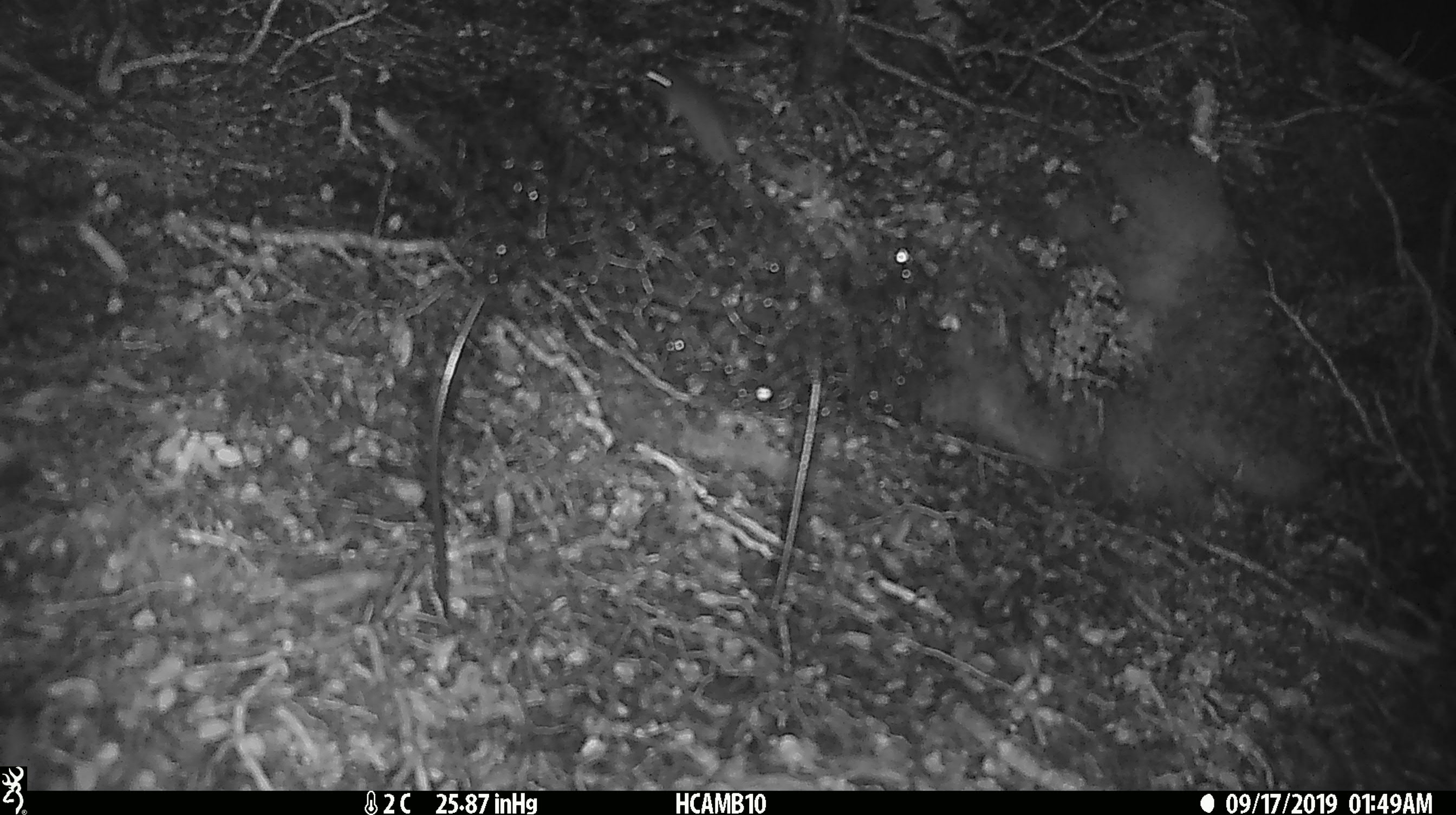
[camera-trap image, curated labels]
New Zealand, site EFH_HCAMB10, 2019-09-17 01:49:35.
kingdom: Animalia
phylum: Chordata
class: Mammalia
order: Rodentia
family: Muridae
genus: Mus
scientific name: Mus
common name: mouse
Mouse (Mus).